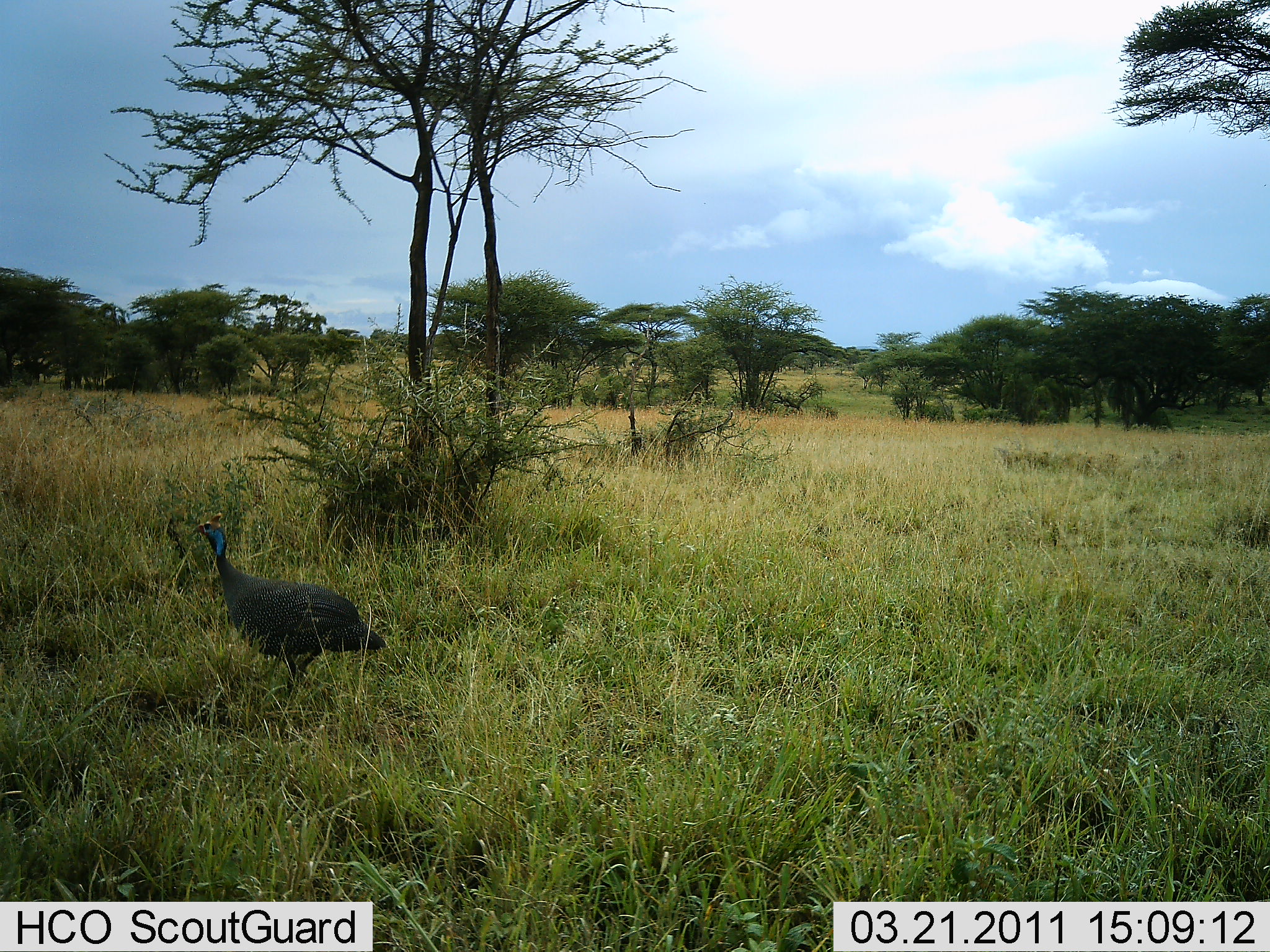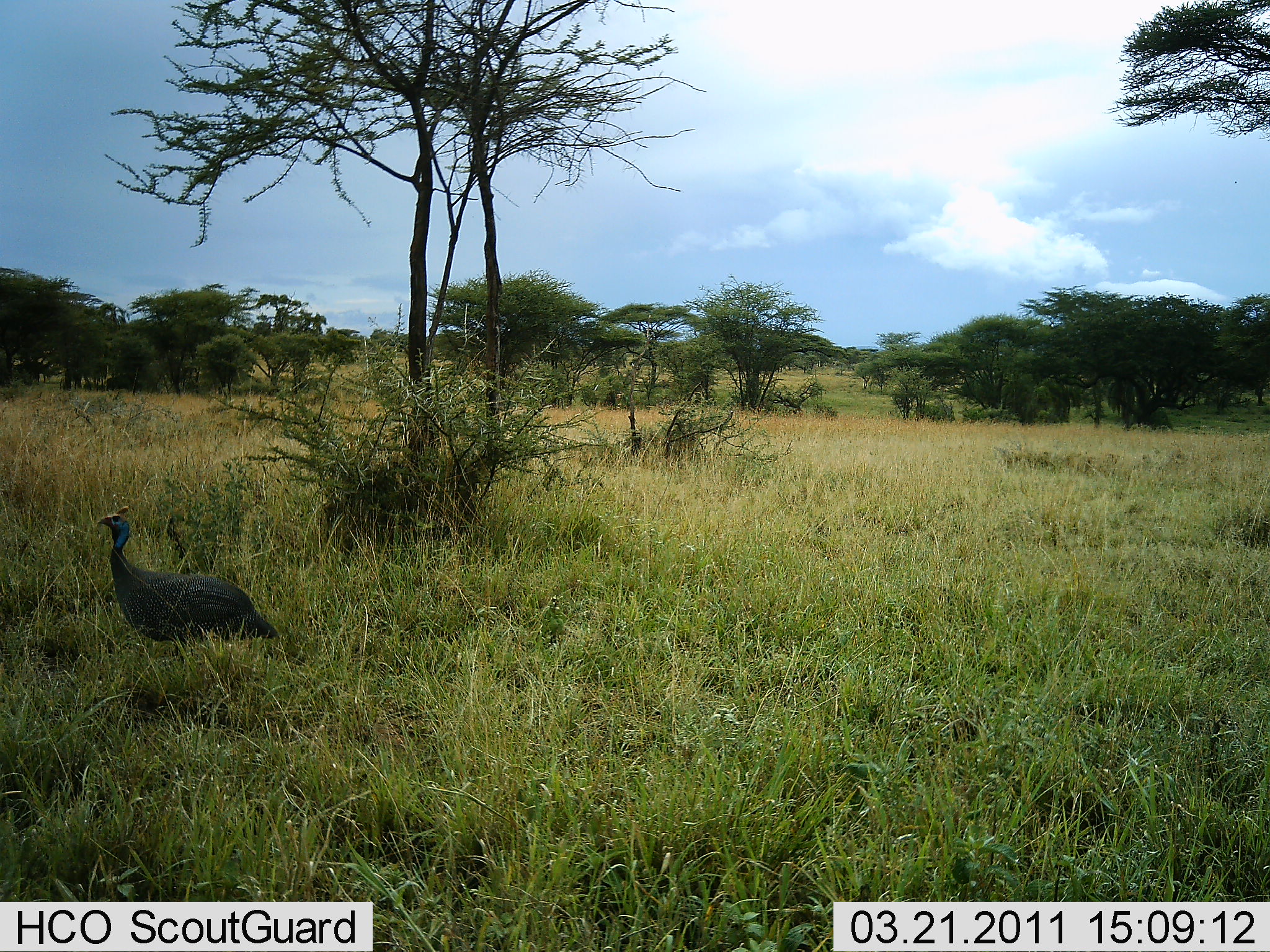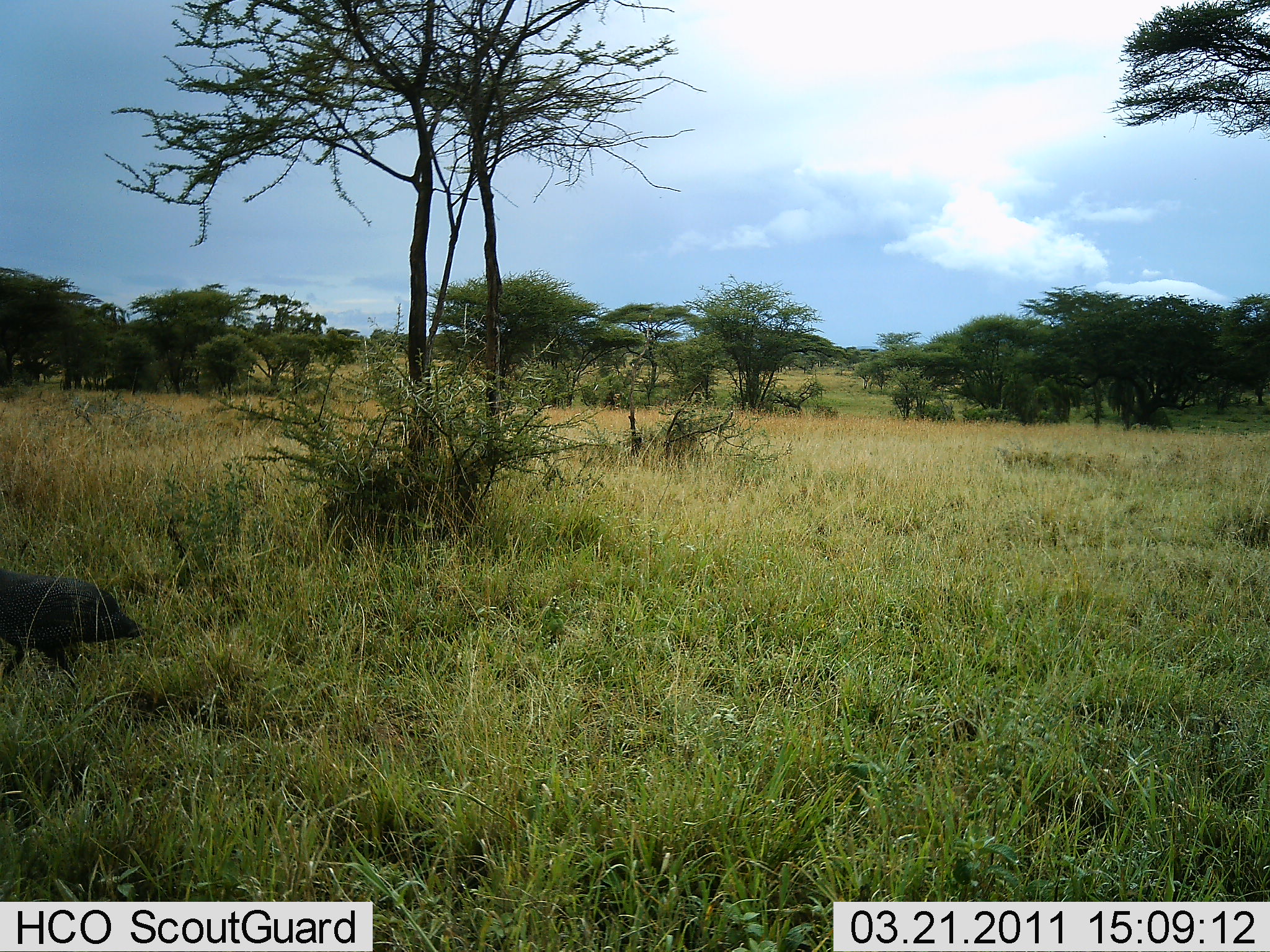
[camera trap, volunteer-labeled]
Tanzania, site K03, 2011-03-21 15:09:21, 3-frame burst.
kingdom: Animalia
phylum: Chordata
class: Aves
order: Galliformes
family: Numididae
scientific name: Numididae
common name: guinea fowl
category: guineafowl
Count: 1.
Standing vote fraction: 0%.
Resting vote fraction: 0%.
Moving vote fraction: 100%.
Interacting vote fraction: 0%.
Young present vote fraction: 0%.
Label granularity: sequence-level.